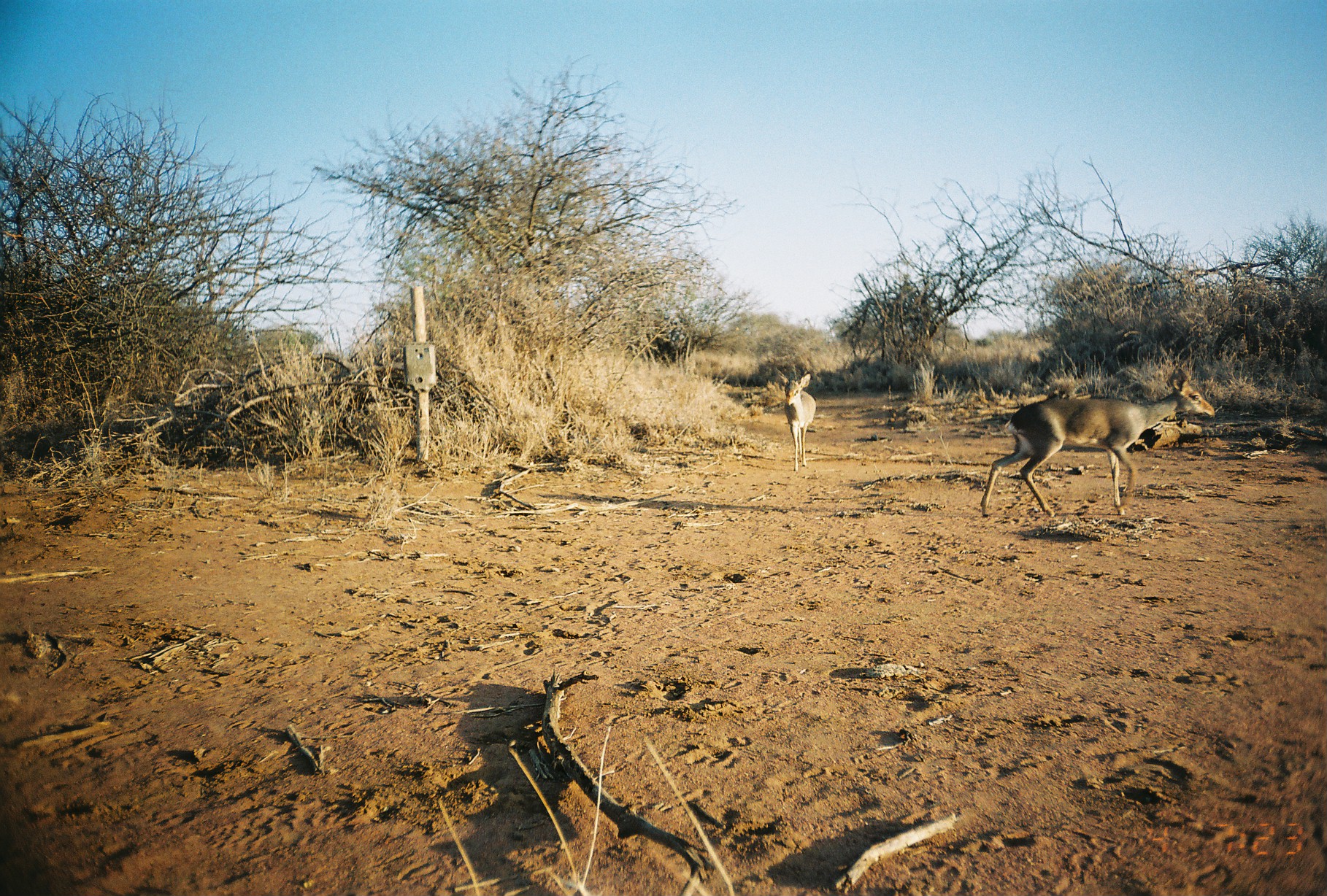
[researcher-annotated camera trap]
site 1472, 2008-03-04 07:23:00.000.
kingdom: Animalia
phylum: Chordata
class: Mammalia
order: Artiodactyla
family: Bovidae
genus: Madoqua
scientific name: Madoqua guentheri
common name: günther's dik-dik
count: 2